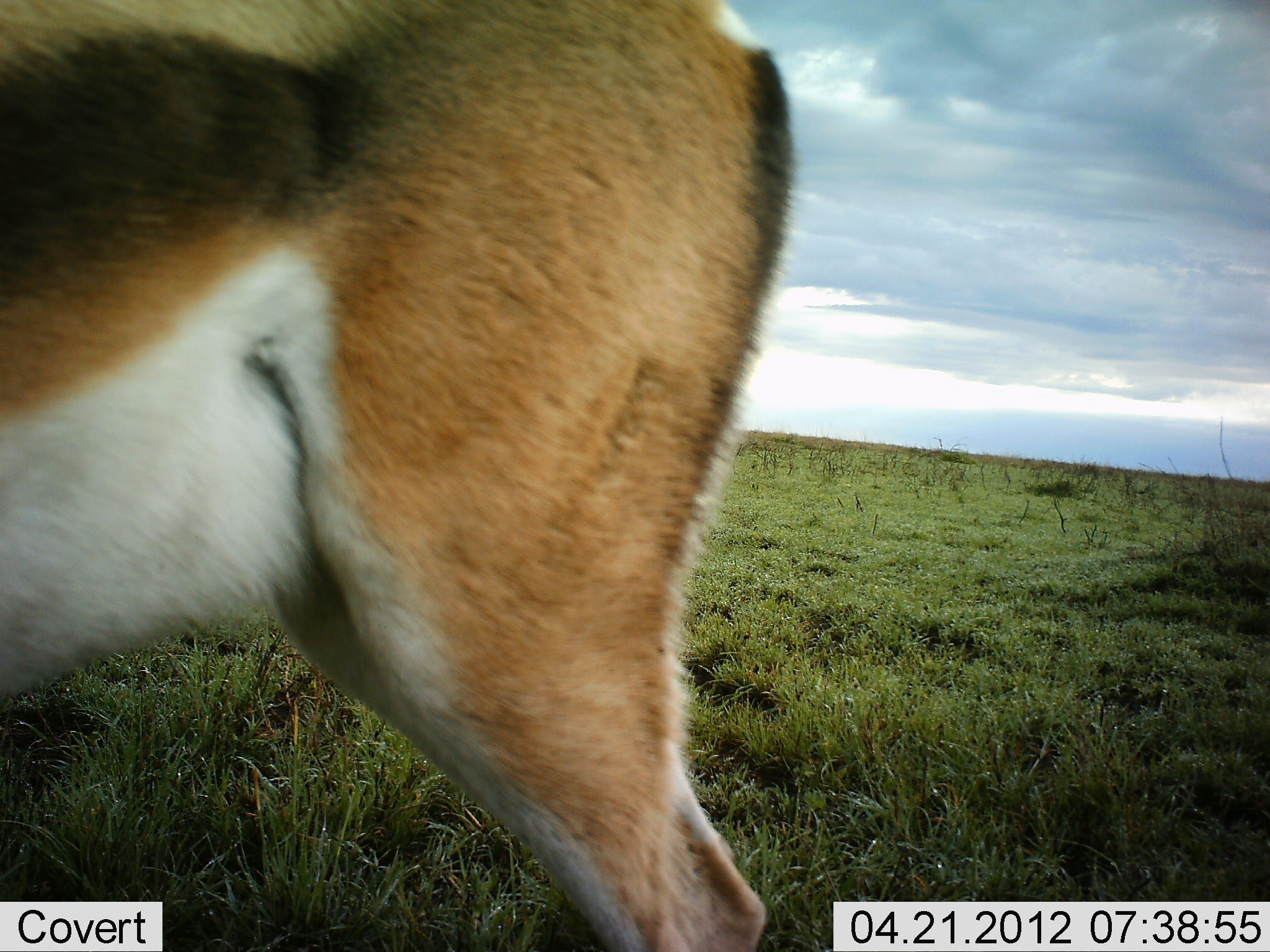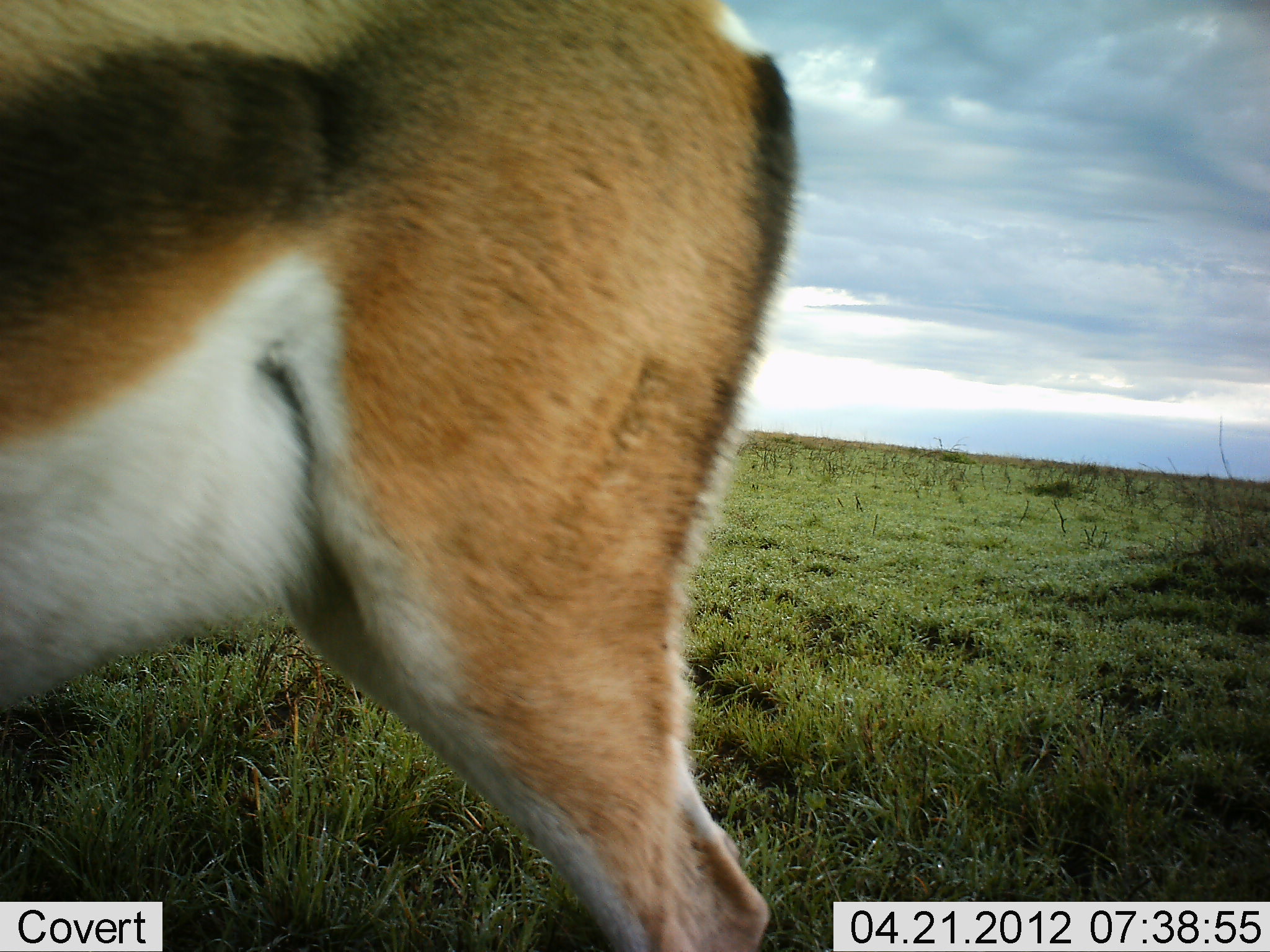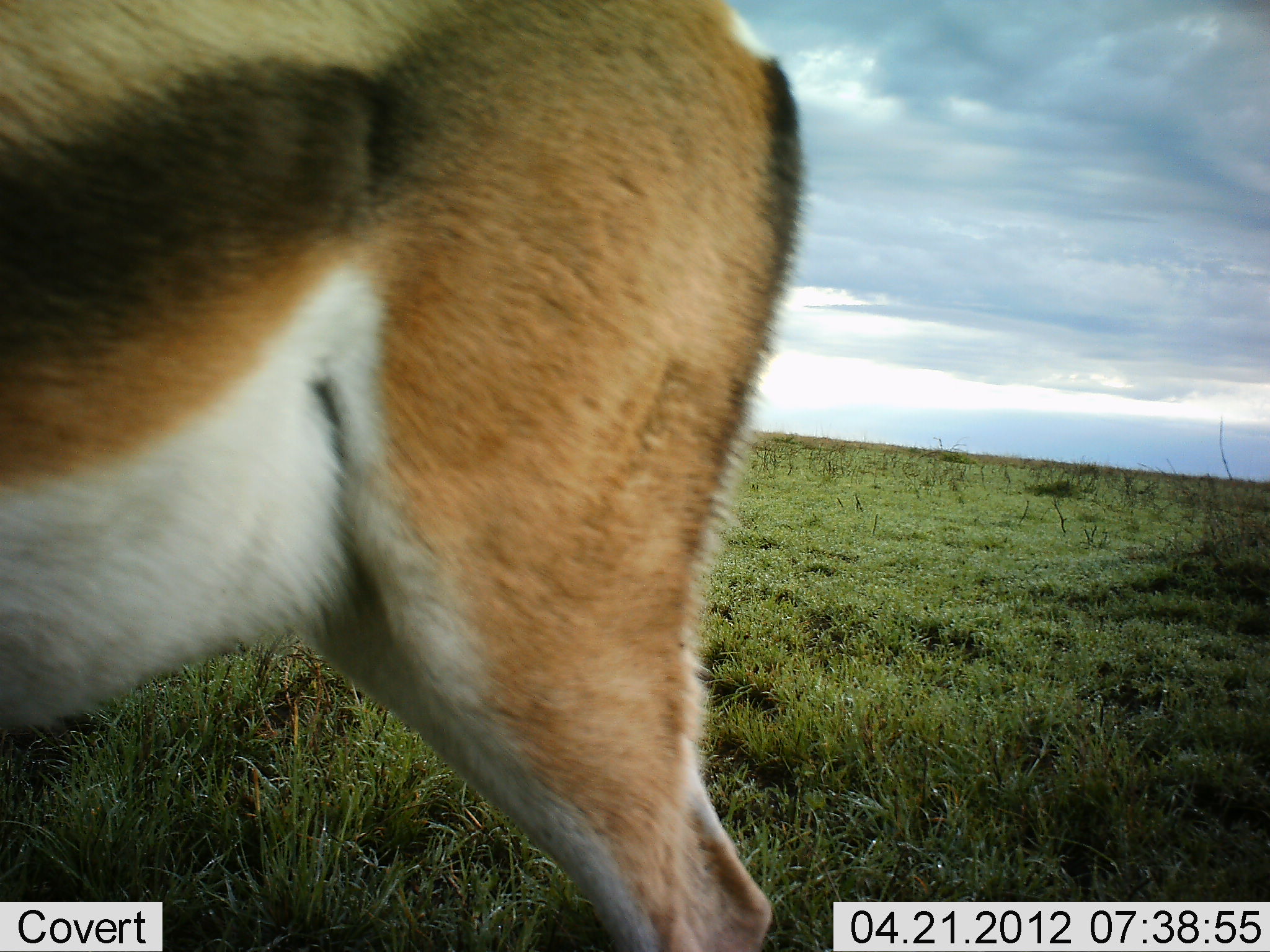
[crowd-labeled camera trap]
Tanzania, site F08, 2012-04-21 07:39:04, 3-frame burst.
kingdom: Animalia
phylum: Chordata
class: Mammalia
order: Artiodactyla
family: Bovidae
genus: Eudorcas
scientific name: Eudorcas thomsonii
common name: thomson's gazelle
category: gazellethomsons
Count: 1.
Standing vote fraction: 89%.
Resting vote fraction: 0%.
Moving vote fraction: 5%.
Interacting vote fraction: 0%.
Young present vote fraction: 0%.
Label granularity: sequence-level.